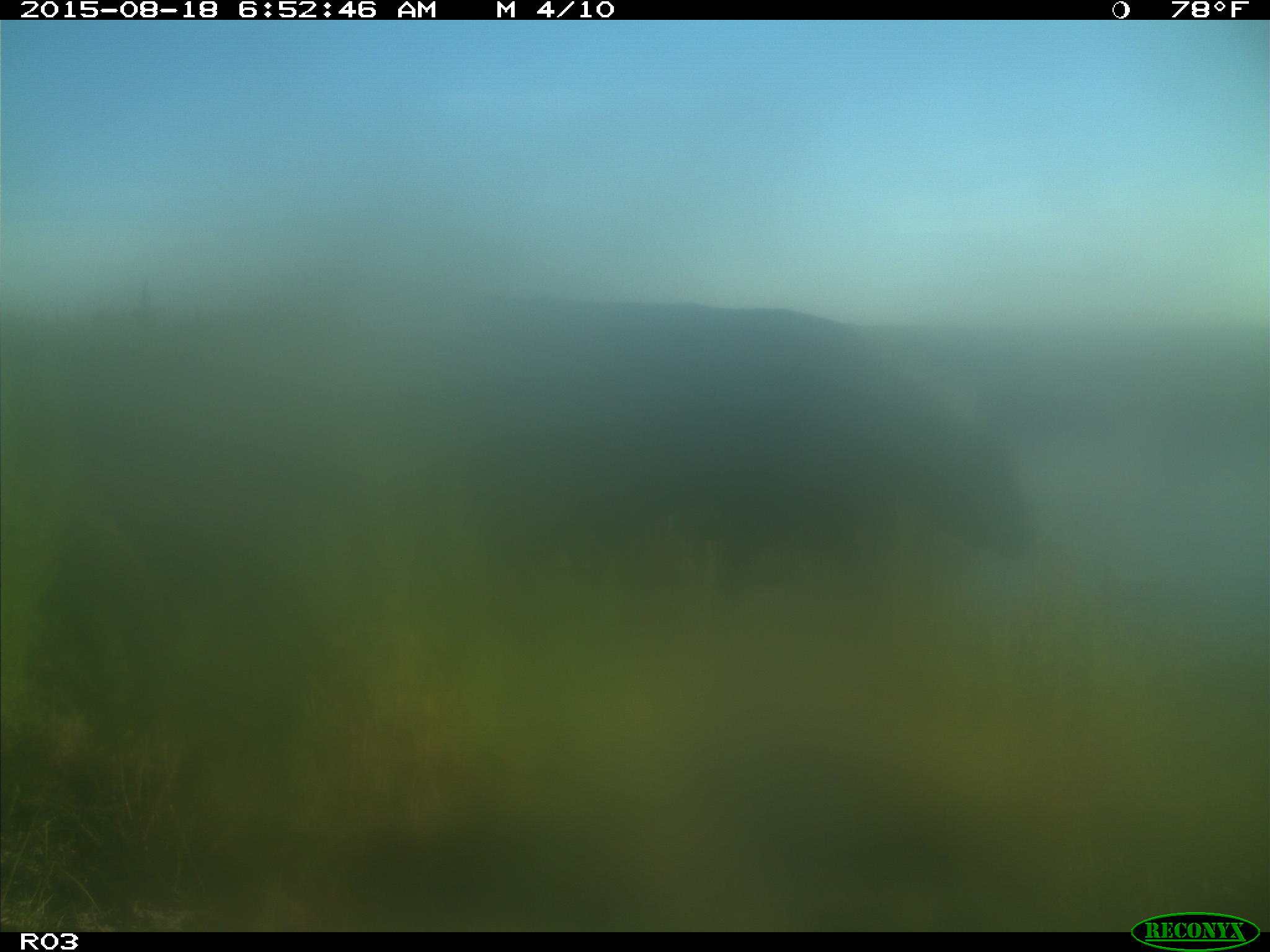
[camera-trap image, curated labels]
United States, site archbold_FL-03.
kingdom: Animalia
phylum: Chordata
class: Mammalia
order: Artiodactyla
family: Bovidae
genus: Bos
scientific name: Bos taurus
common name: domestic cow